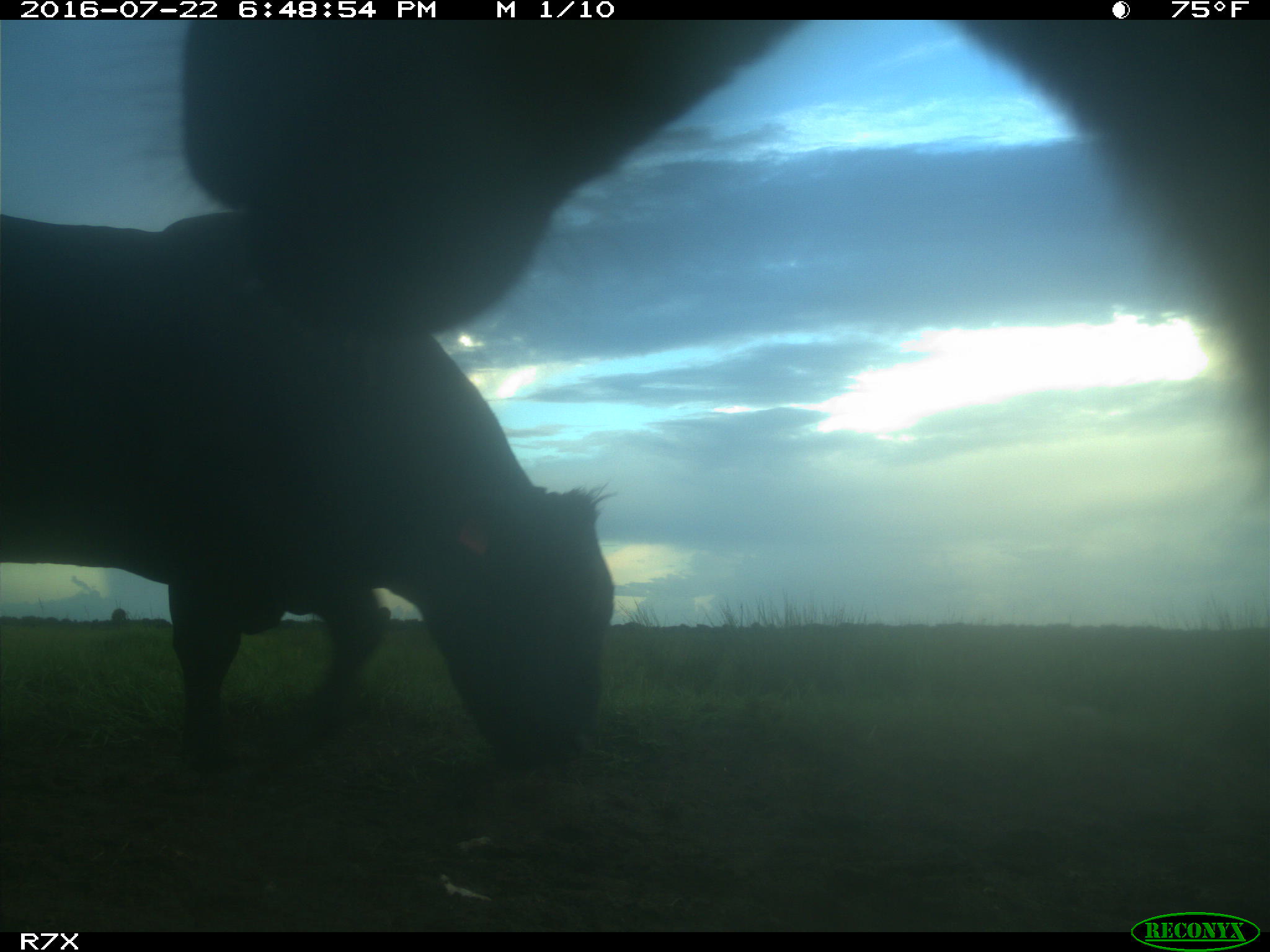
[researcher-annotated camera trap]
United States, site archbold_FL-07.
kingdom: Animalia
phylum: Chordata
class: Mammalia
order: Artiodactyla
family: Bovidae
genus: Bos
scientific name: Bos taurus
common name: domestic cow